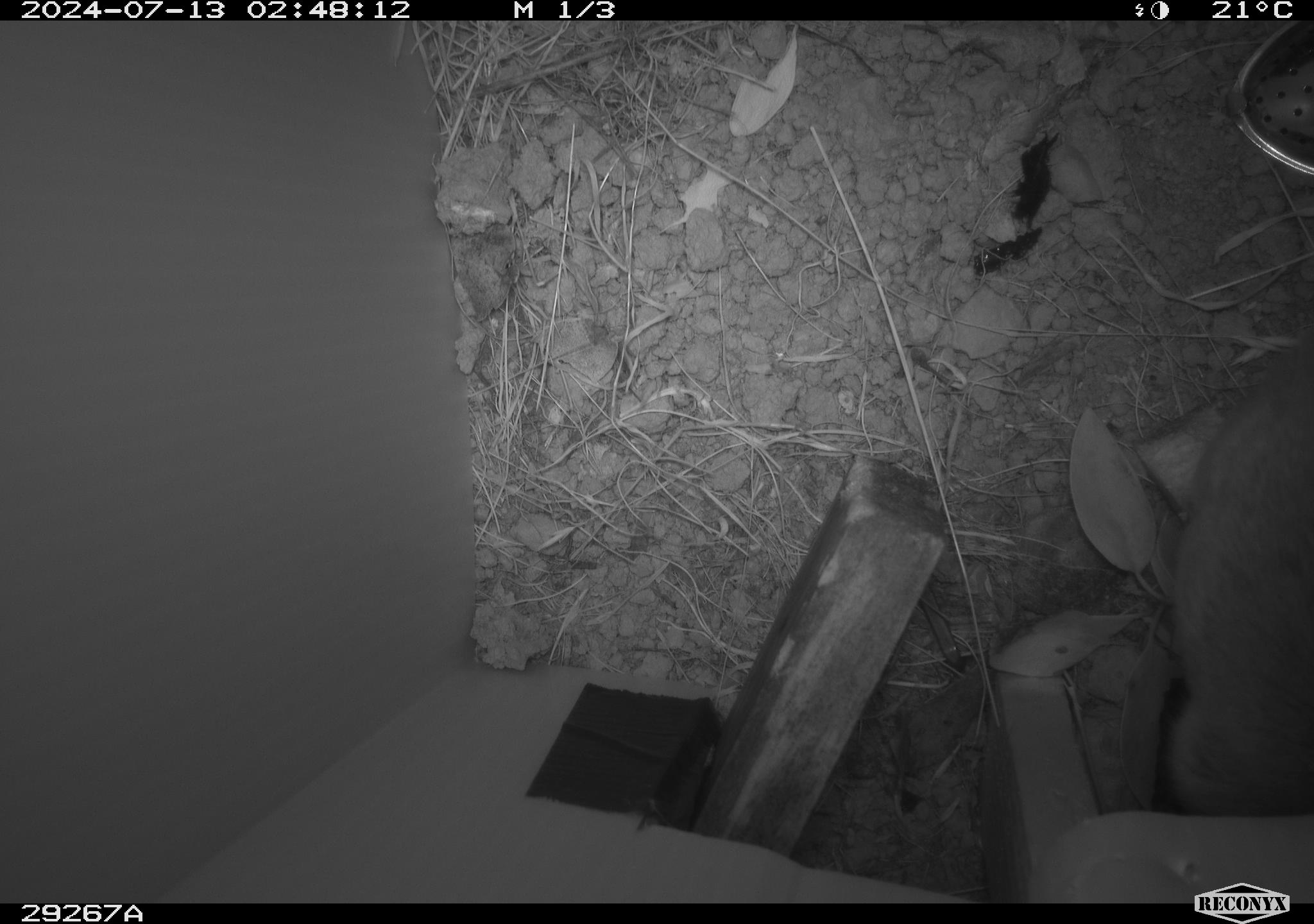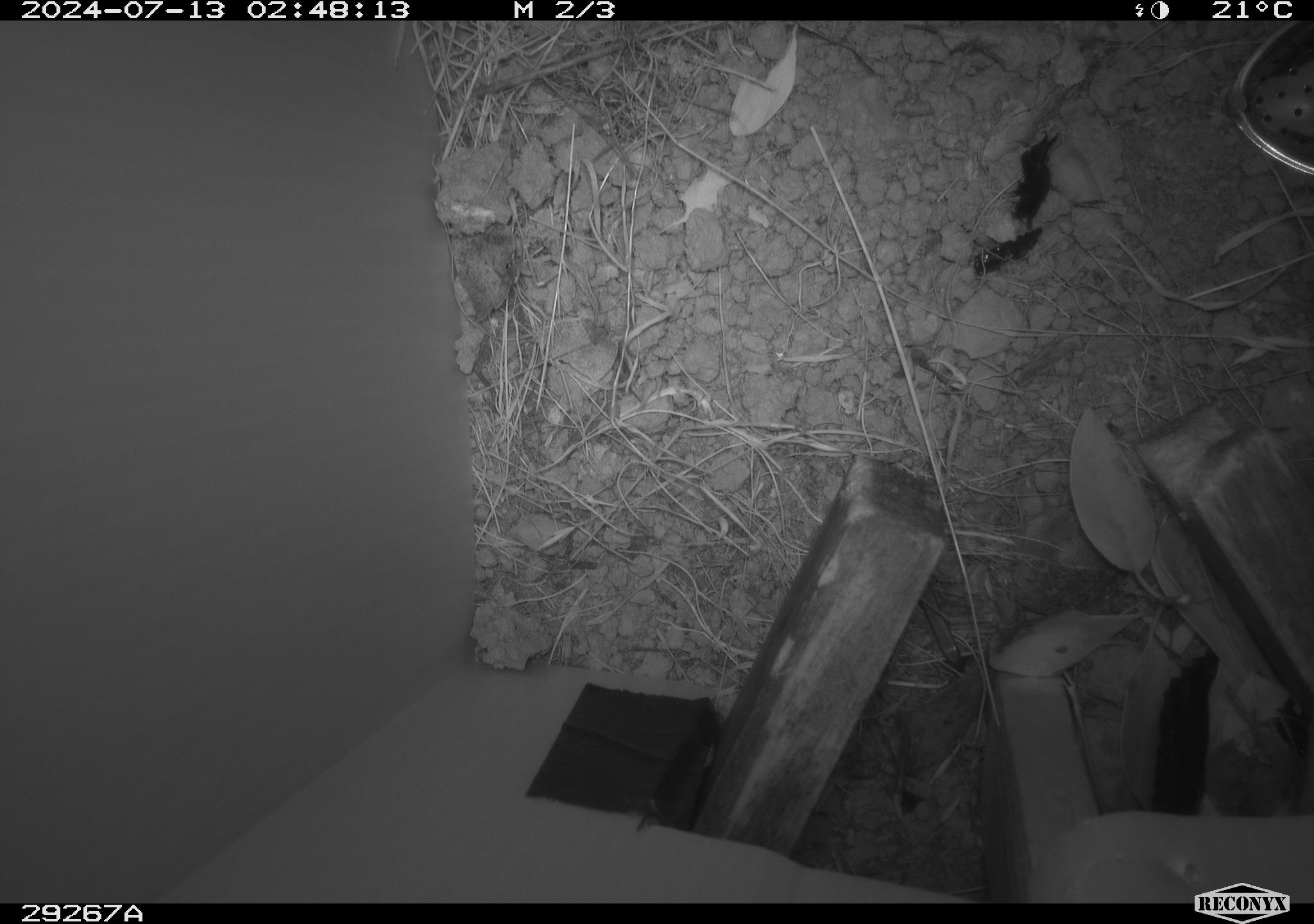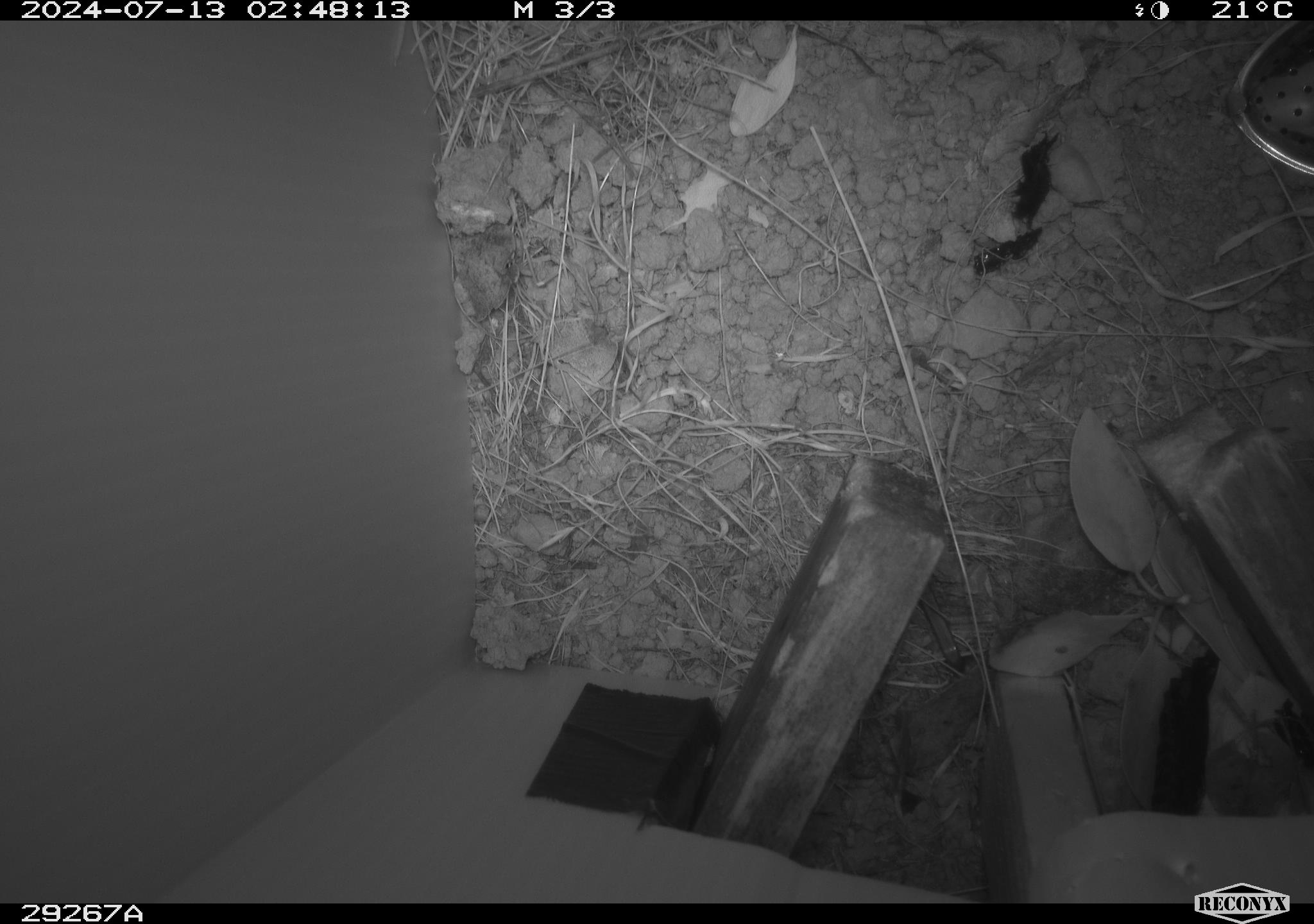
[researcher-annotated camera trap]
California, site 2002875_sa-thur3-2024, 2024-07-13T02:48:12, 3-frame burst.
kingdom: Animalia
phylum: Chordata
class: Mammalia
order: Rodentia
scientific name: Rodentia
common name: rodent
Rodent (Rodentia).